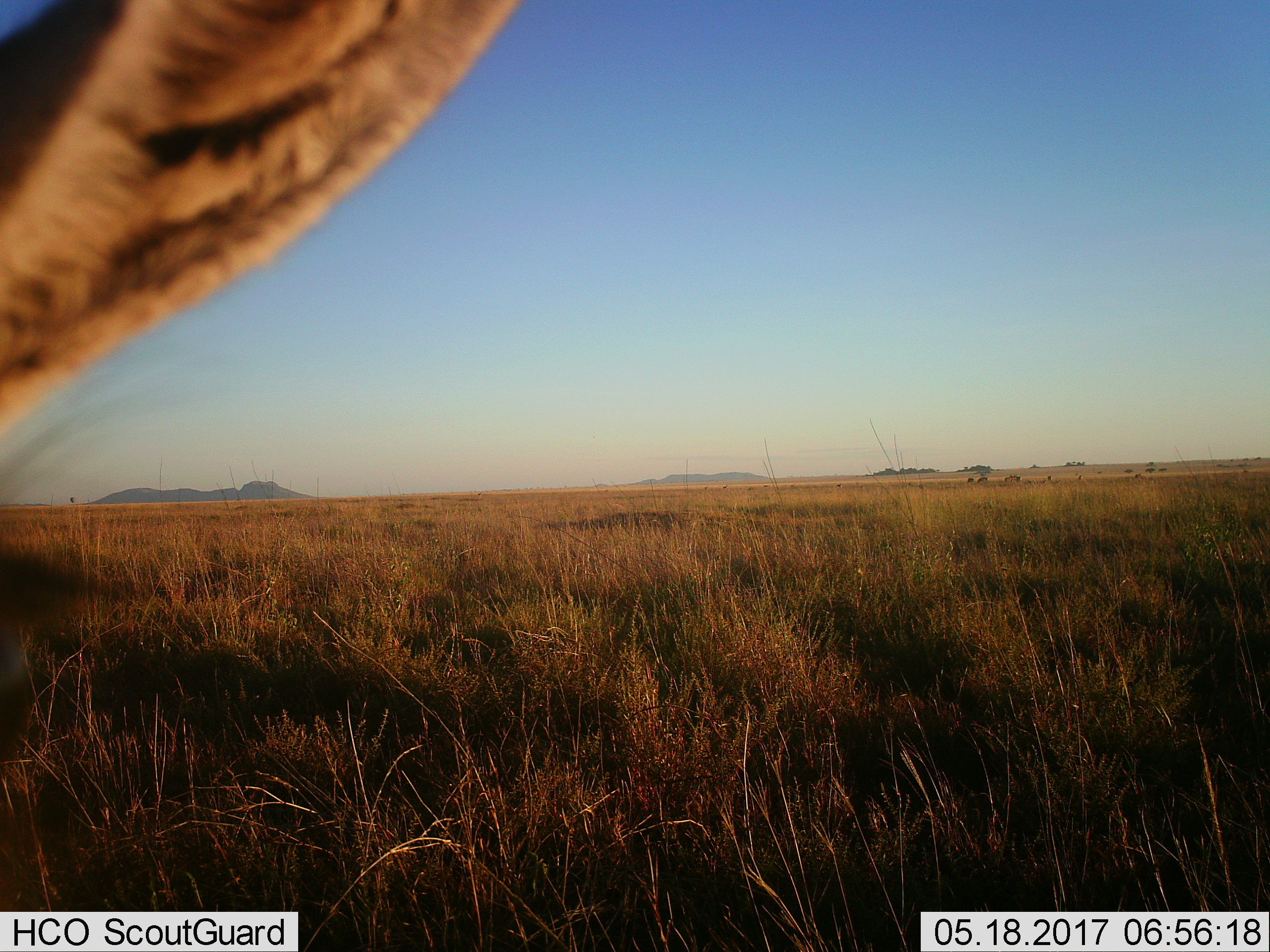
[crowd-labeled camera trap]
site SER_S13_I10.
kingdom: Animalia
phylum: Chordata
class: Mammalia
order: Artiodactyla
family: Bovidae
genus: Eudorcas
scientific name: Eudorcas thomsonii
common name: thomson's gazelle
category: gazellethomsons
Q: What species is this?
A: Gazellethomsons (thomson's gazelle) (Eudorcas thomsonii).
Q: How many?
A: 1.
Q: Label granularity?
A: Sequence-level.